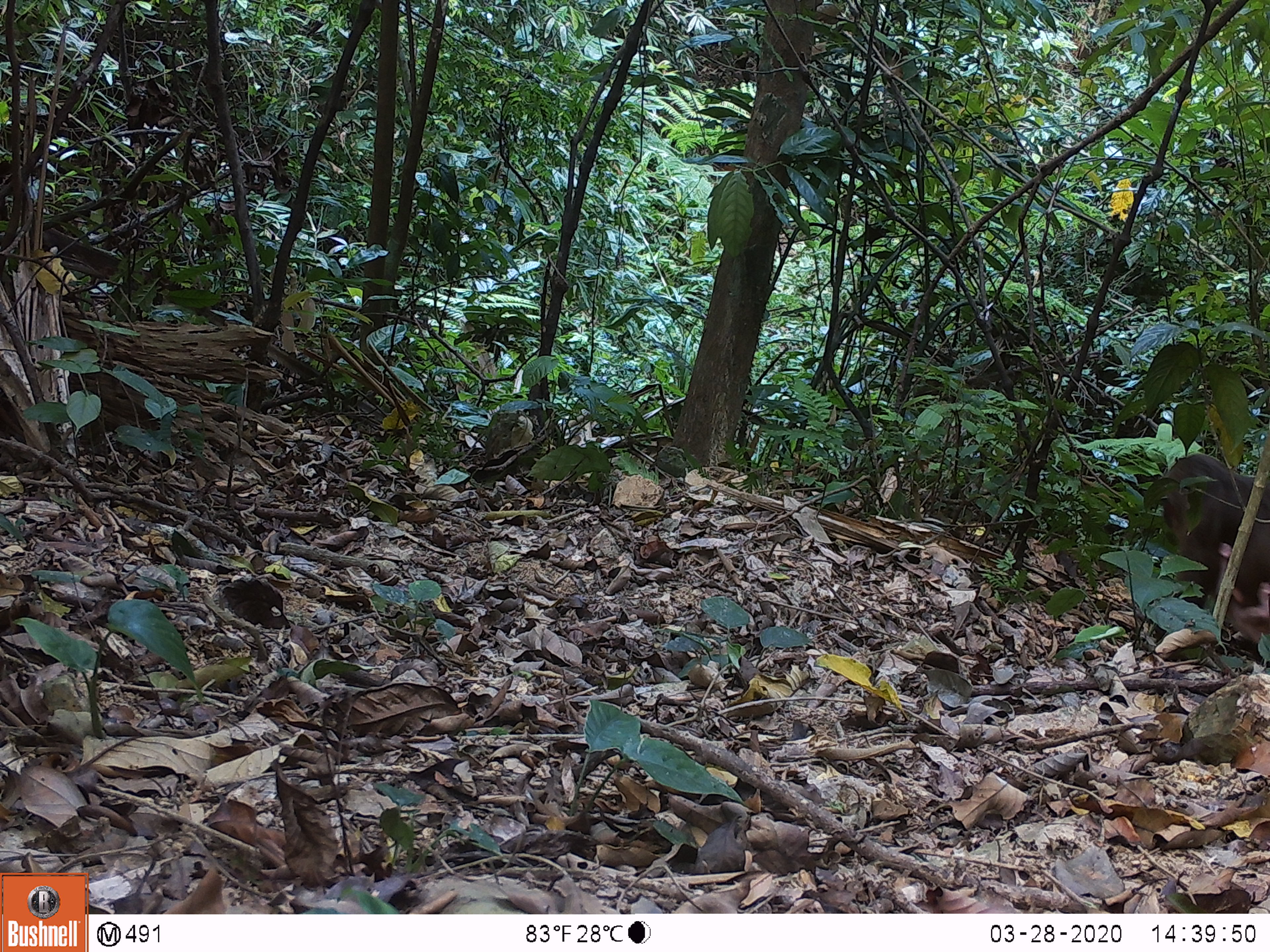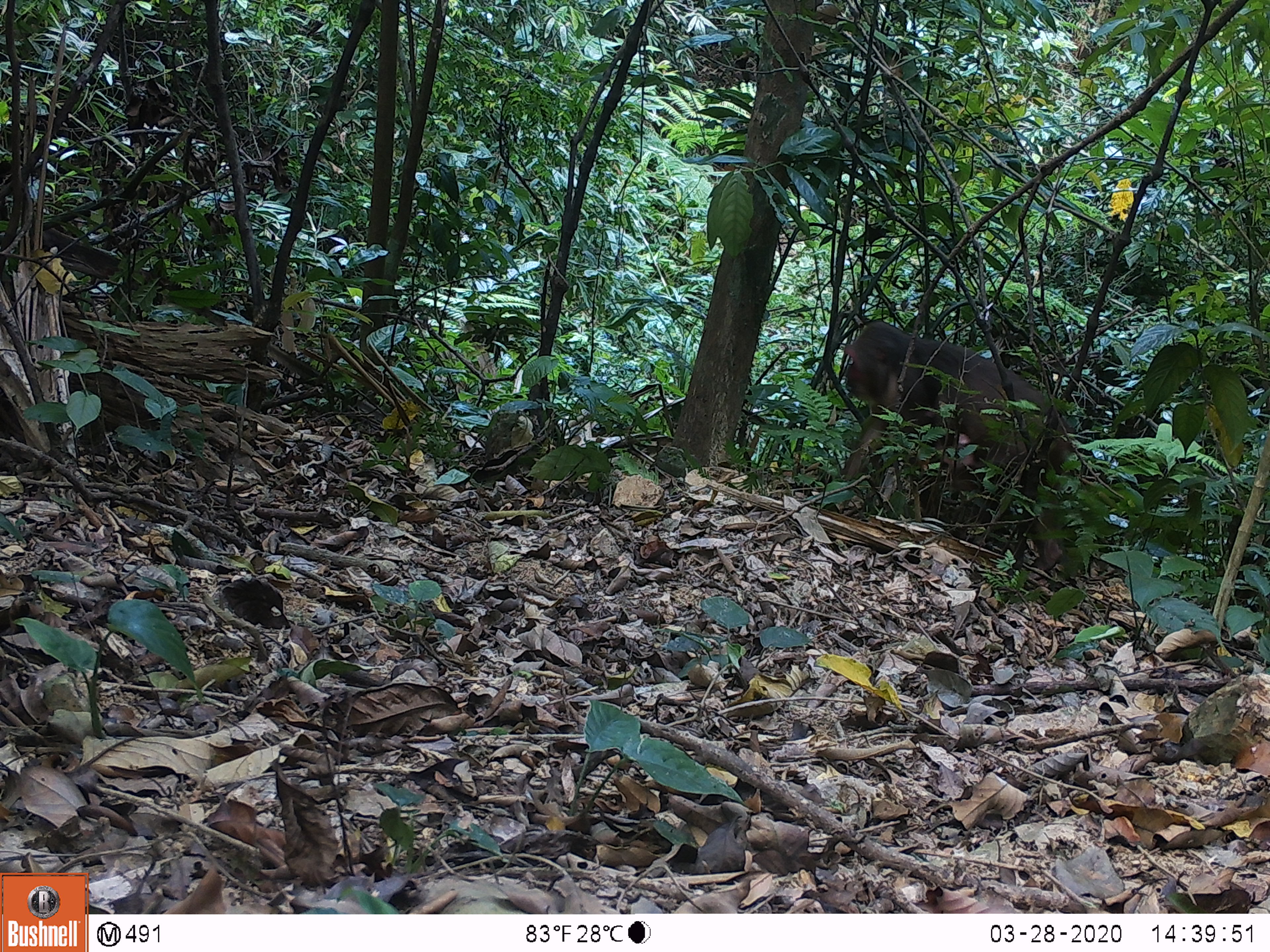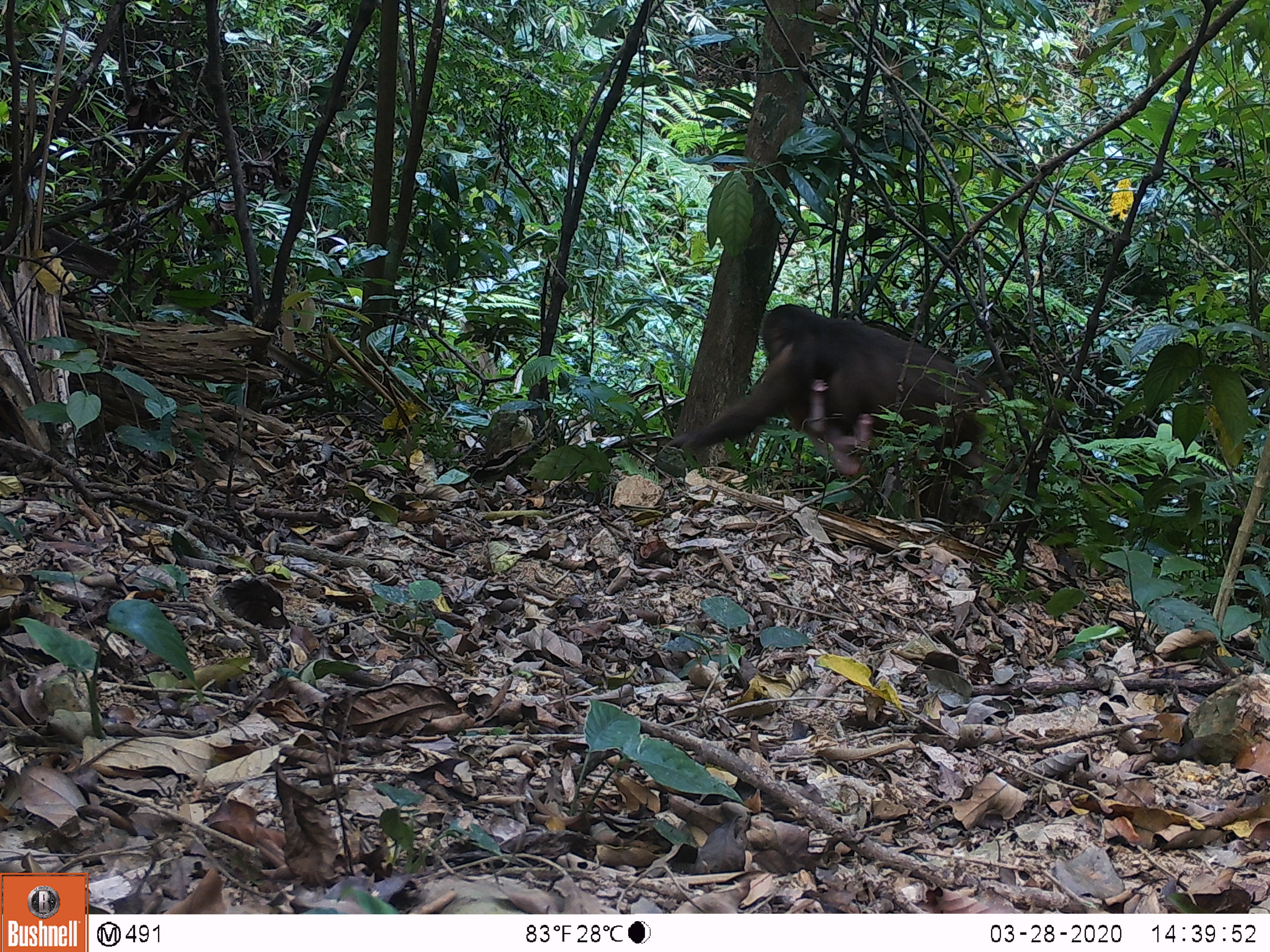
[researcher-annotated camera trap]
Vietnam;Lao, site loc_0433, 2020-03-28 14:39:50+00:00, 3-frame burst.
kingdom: Animalia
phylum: Chordata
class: Mammalia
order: Primates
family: Cercopithecidae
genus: Macaca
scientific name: Macaca arctoides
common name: stump-tailed macaque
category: stump tailed macaque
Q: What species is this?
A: Stump tailed macaque (stump-tailed macaque) (Macaca arctoides).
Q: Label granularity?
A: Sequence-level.